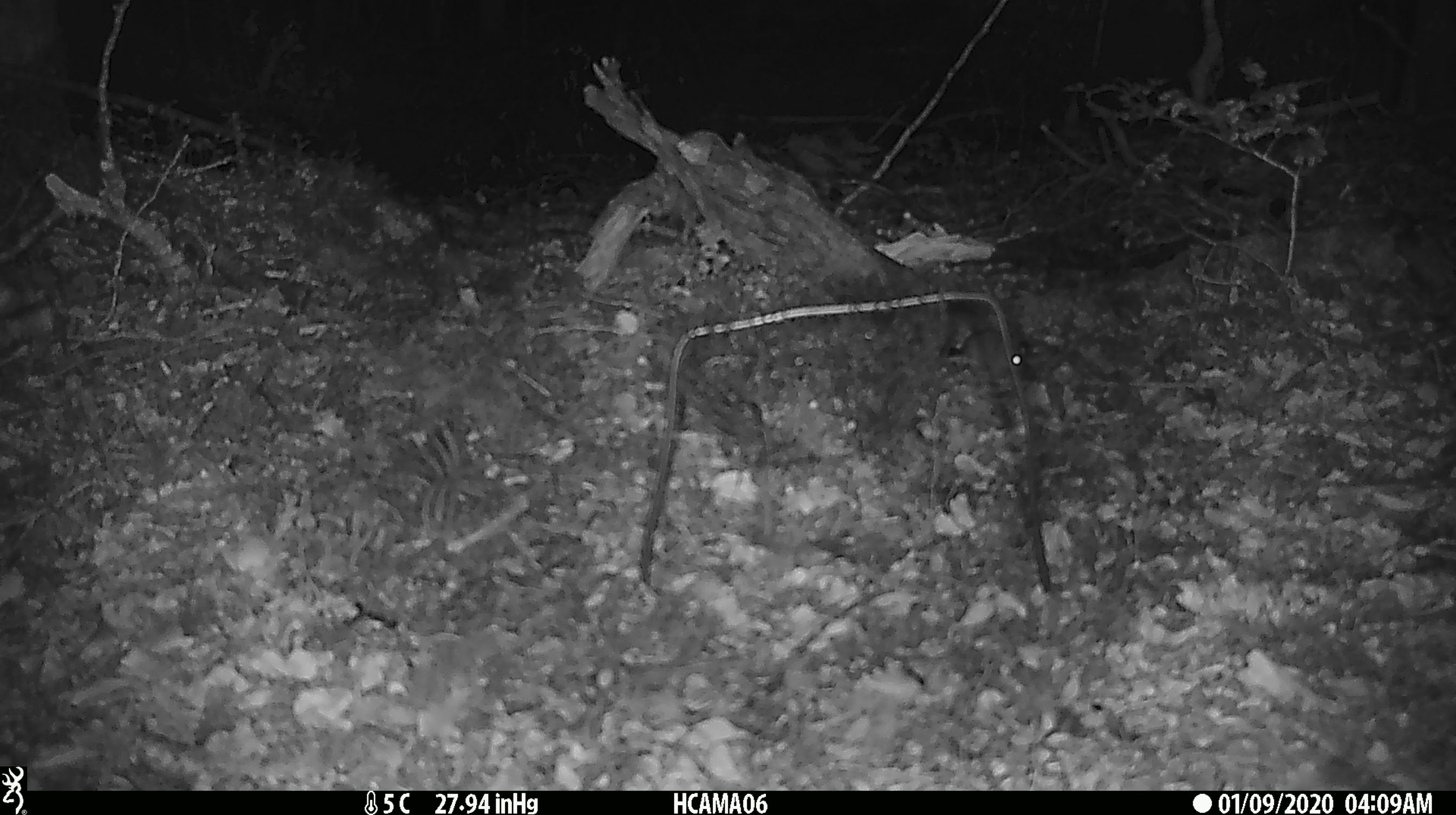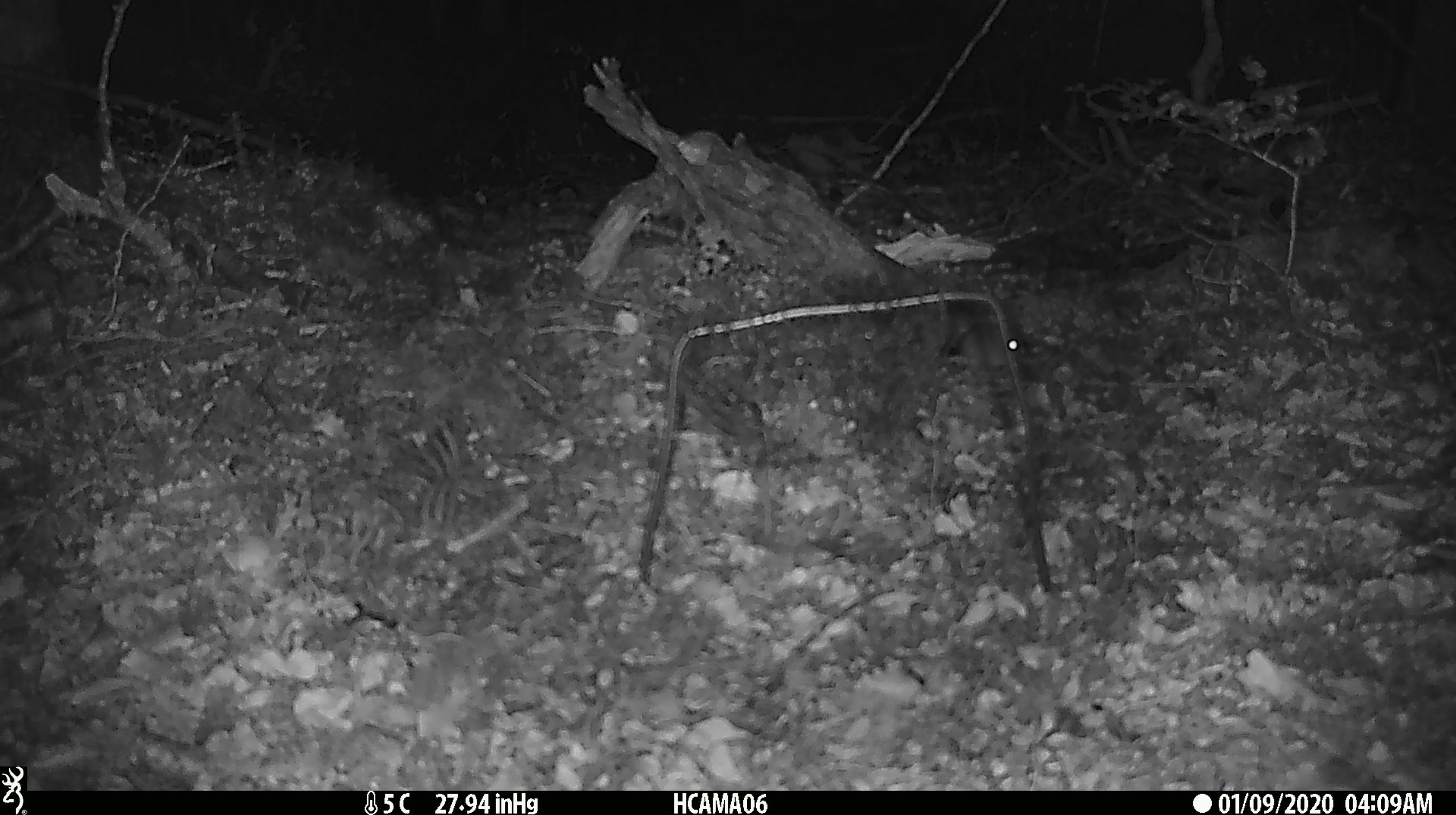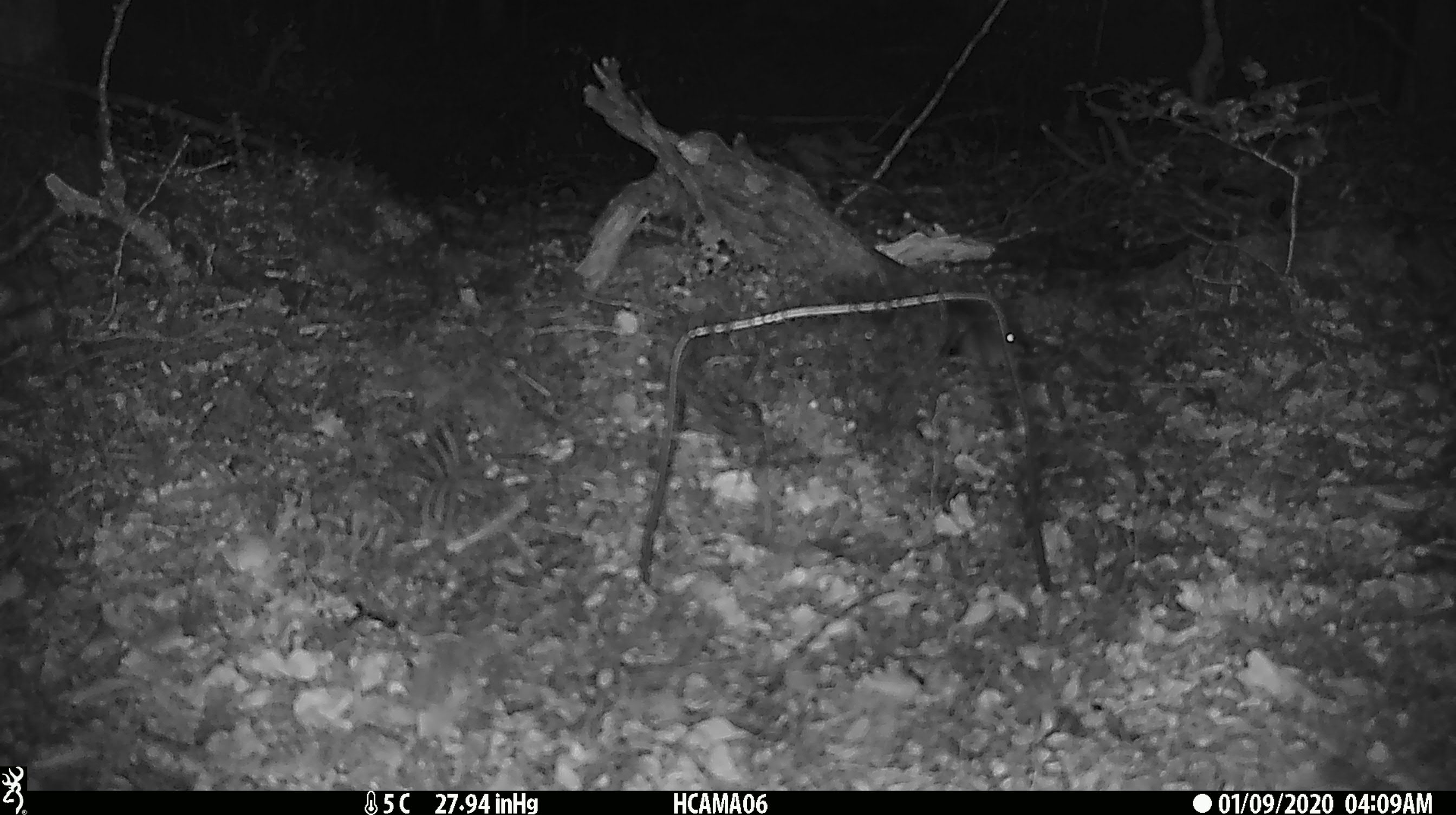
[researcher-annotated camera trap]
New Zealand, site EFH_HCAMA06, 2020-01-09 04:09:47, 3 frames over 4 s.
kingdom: Animalia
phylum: Chordata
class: Mammalia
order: Rodentia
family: Muridae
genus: Mus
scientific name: Mus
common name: mouse